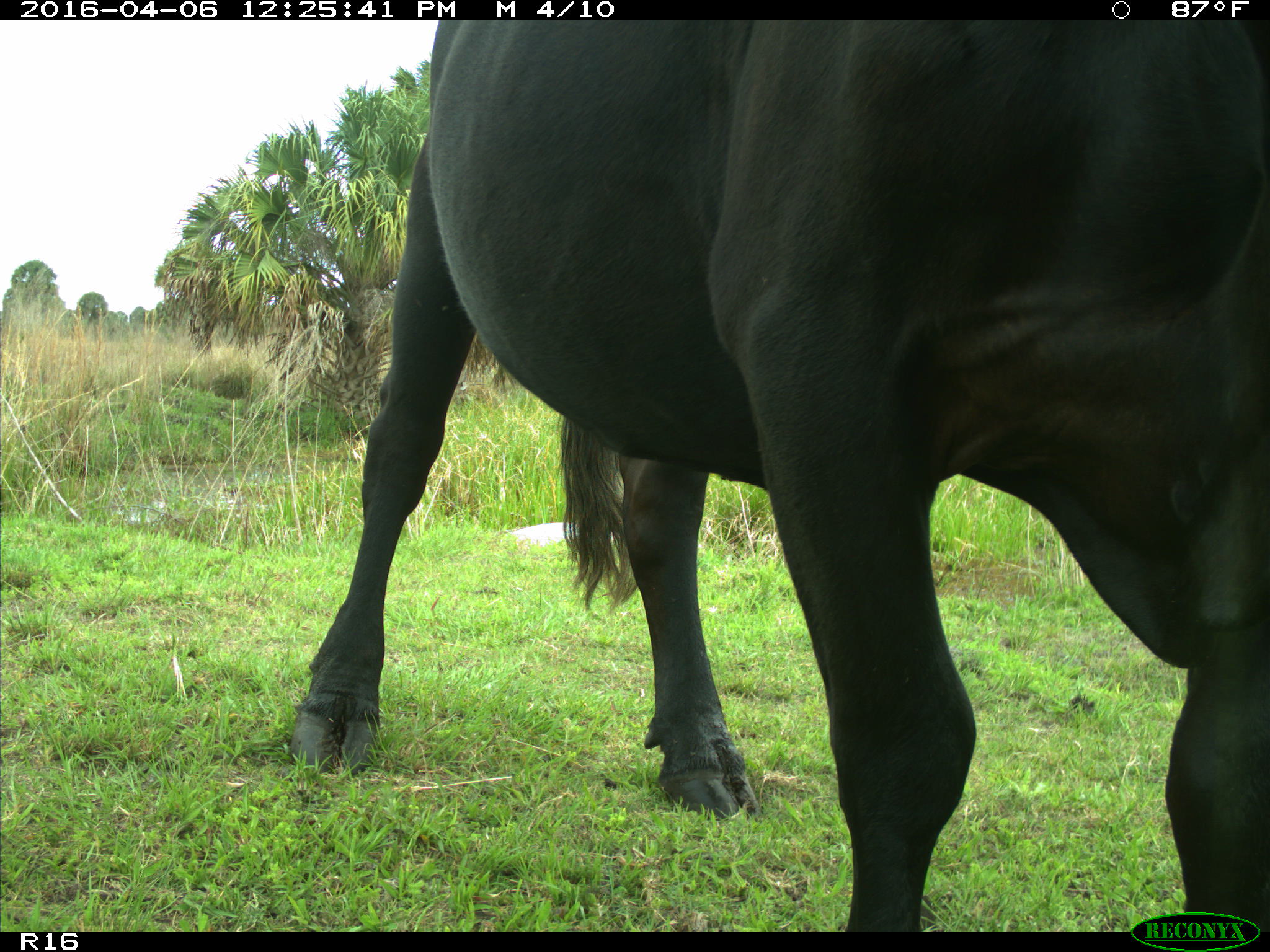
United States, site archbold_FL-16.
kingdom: Animalia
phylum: Chordata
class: Mammalia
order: Artiodactyla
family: Bovidae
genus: Bos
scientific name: Bos taurus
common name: domestic cow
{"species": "Bos taurus (domestic cow)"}